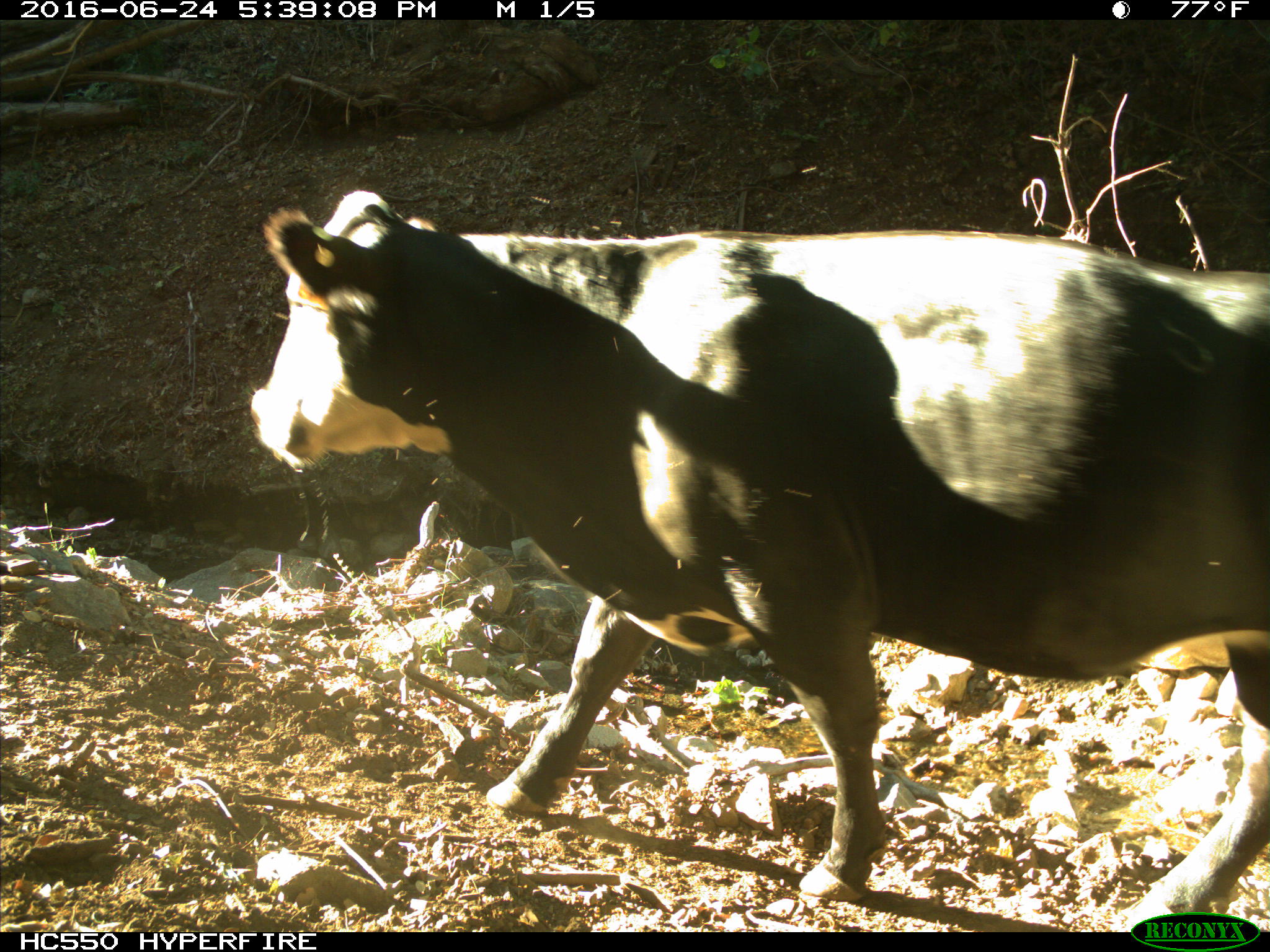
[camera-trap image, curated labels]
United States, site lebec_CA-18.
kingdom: Animalia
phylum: Chordata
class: Mammalia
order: Artiodactyla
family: Bovidae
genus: Bos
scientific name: Bos taurus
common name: domestic cow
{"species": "Bos taurus (domestic cow)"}